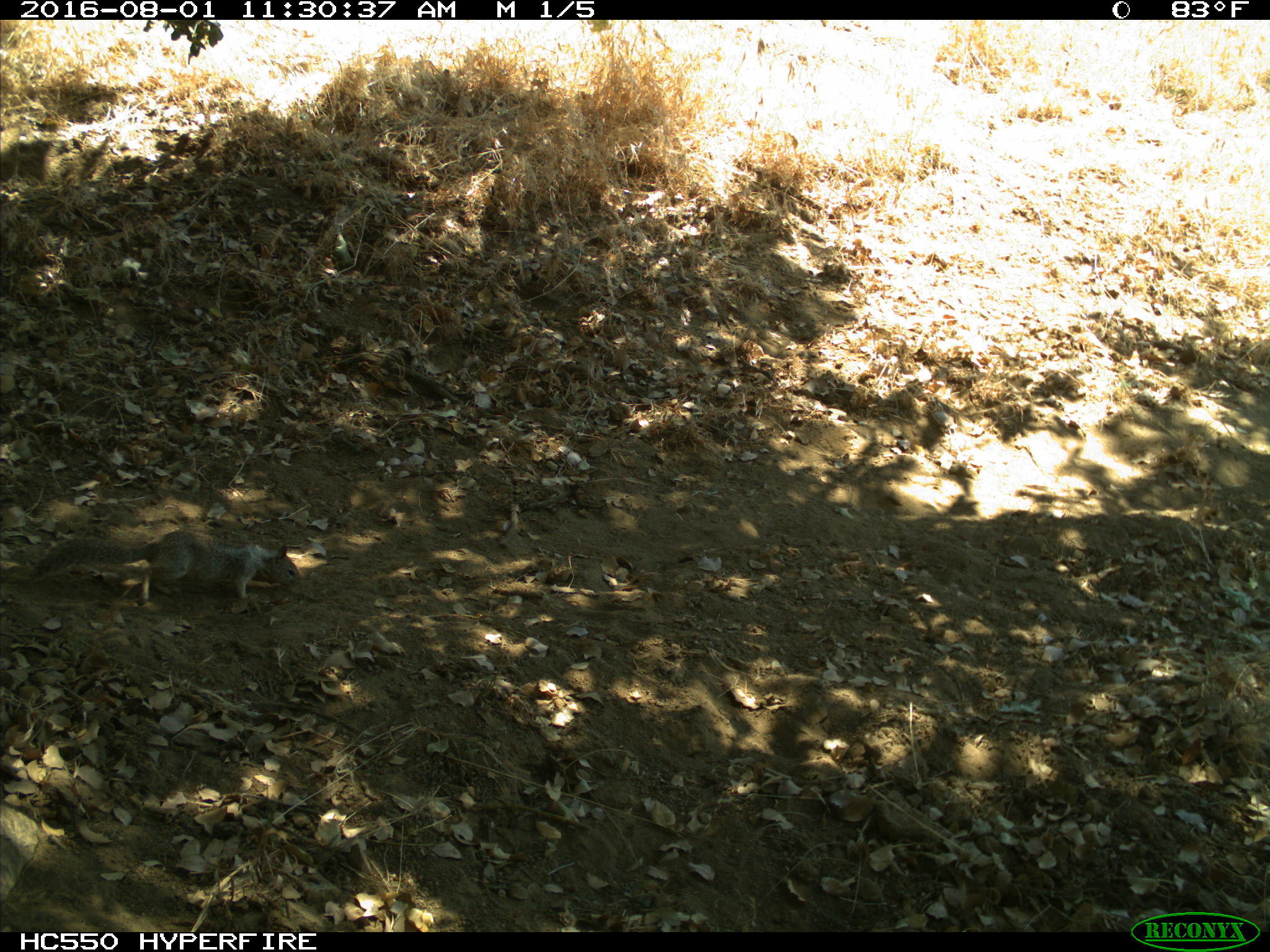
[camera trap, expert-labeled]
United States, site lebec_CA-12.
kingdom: Animalia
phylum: Chordata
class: Mammalia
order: Rodentia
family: Sciuridae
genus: Otospermophilus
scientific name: Otospermophilus beecheyi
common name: california ground squirrel